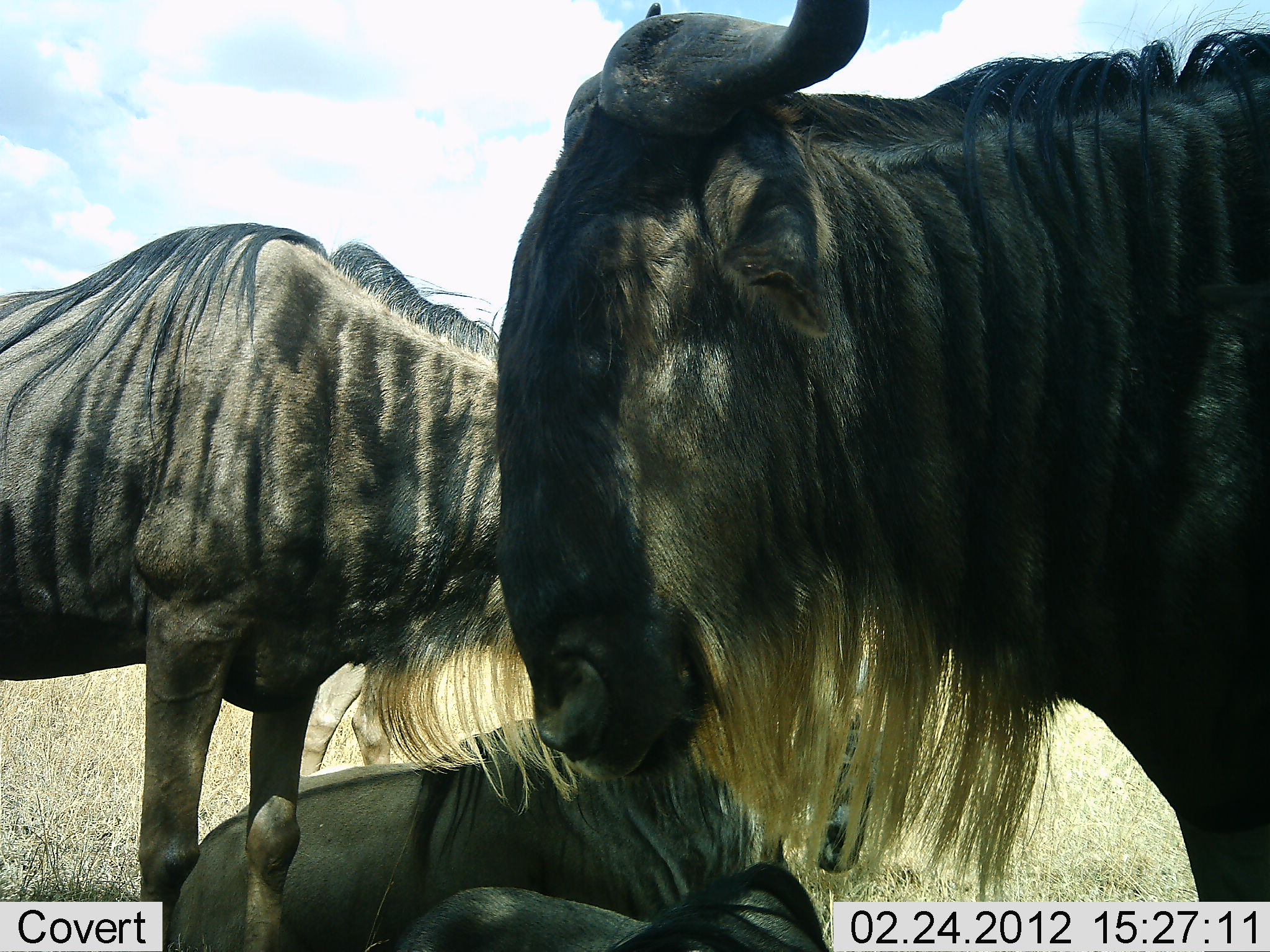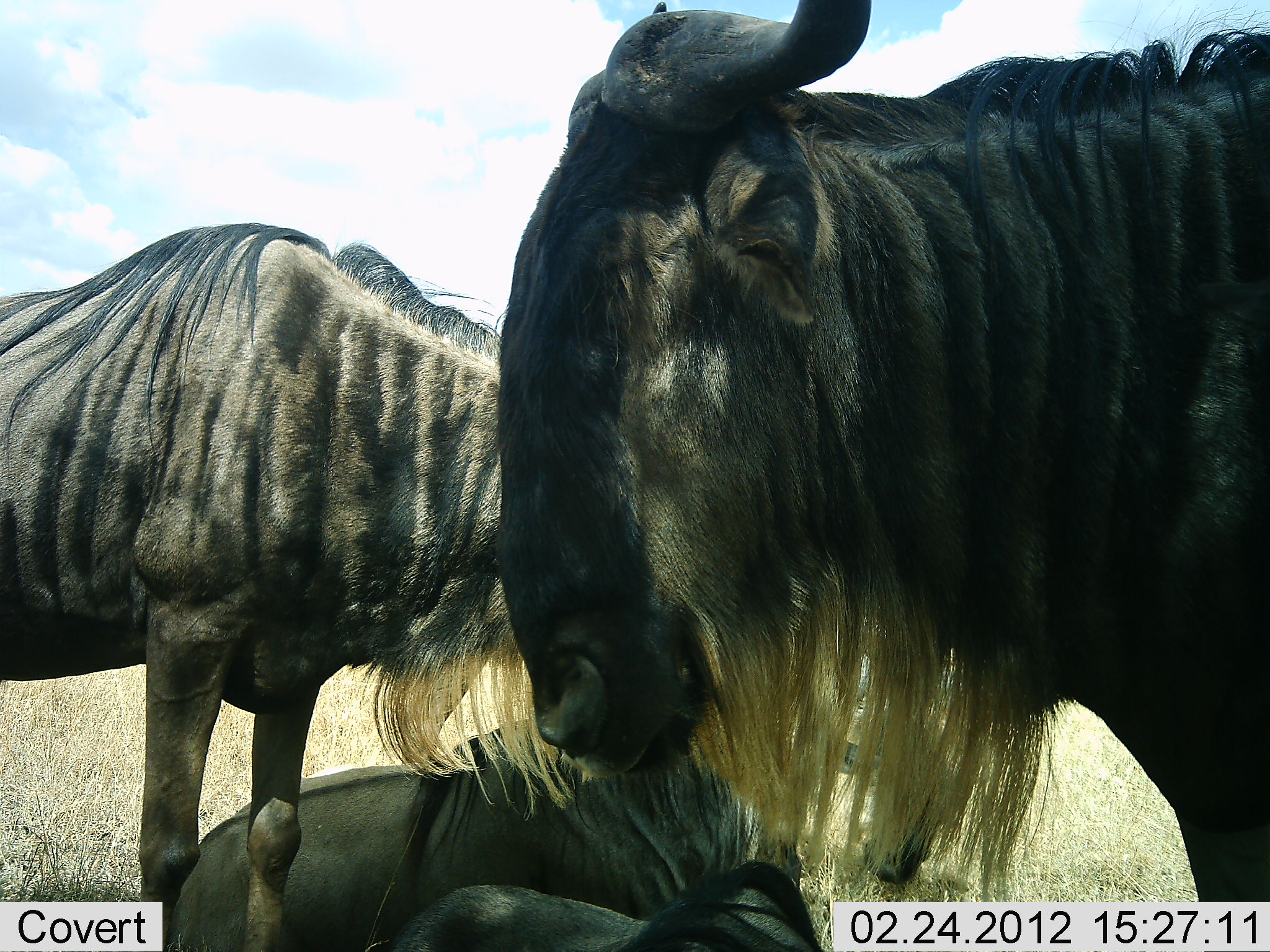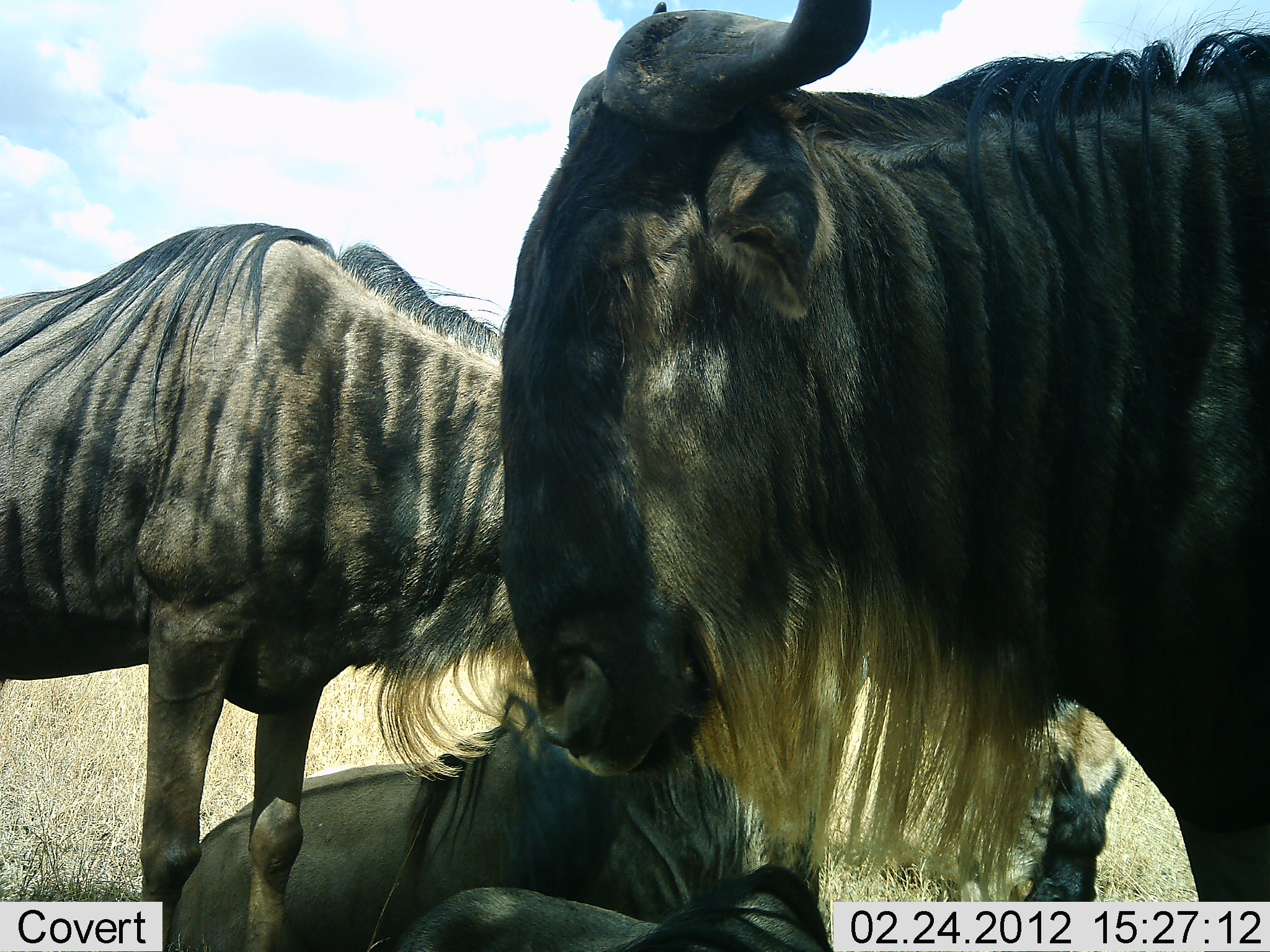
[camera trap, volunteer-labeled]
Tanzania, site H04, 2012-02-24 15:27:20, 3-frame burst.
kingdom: Animalia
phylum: Chordata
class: Mammalia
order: Artiodactyla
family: Bovidae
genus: Connochaetes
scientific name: Connochaetes taurinus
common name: blue wildebeest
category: wildebeest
Wildebeest (blue wildebeest) (Connochaetes taurinus), count 3. Behavior (volunteer vote fractions): standing 96%, resting 89%, moving 7%, interacting 0%. Young present (vote fraction): 14%. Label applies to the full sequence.